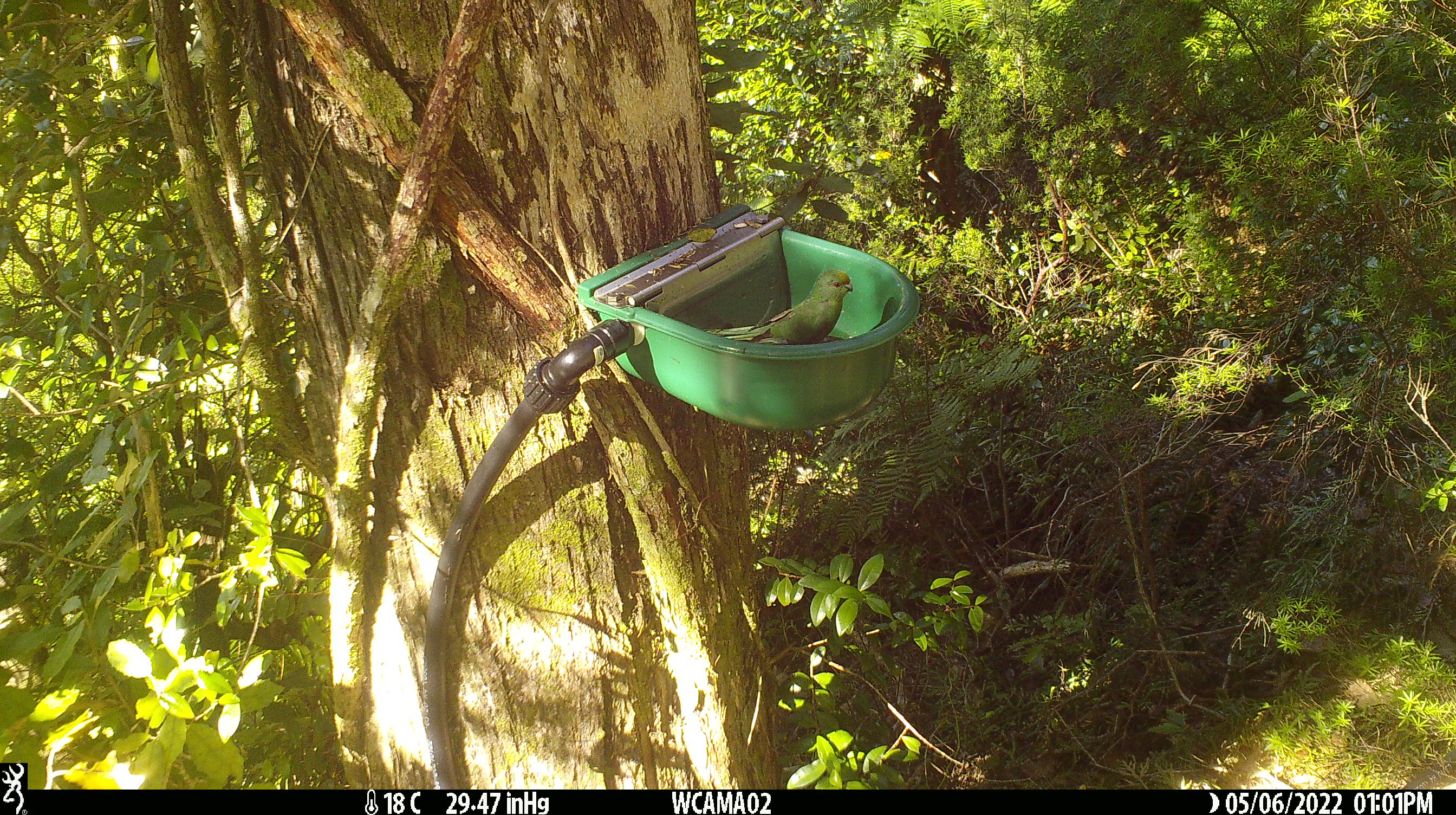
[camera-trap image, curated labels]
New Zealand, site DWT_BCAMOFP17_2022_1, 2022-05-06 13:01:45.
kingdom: Animalia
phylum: Chordata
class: Aves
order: Psittaciformes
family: Psittaculidae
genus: Cyanoramphus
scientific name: Cyanoramphus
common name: parakeet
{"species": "parakeet (Cyanoramphus)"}